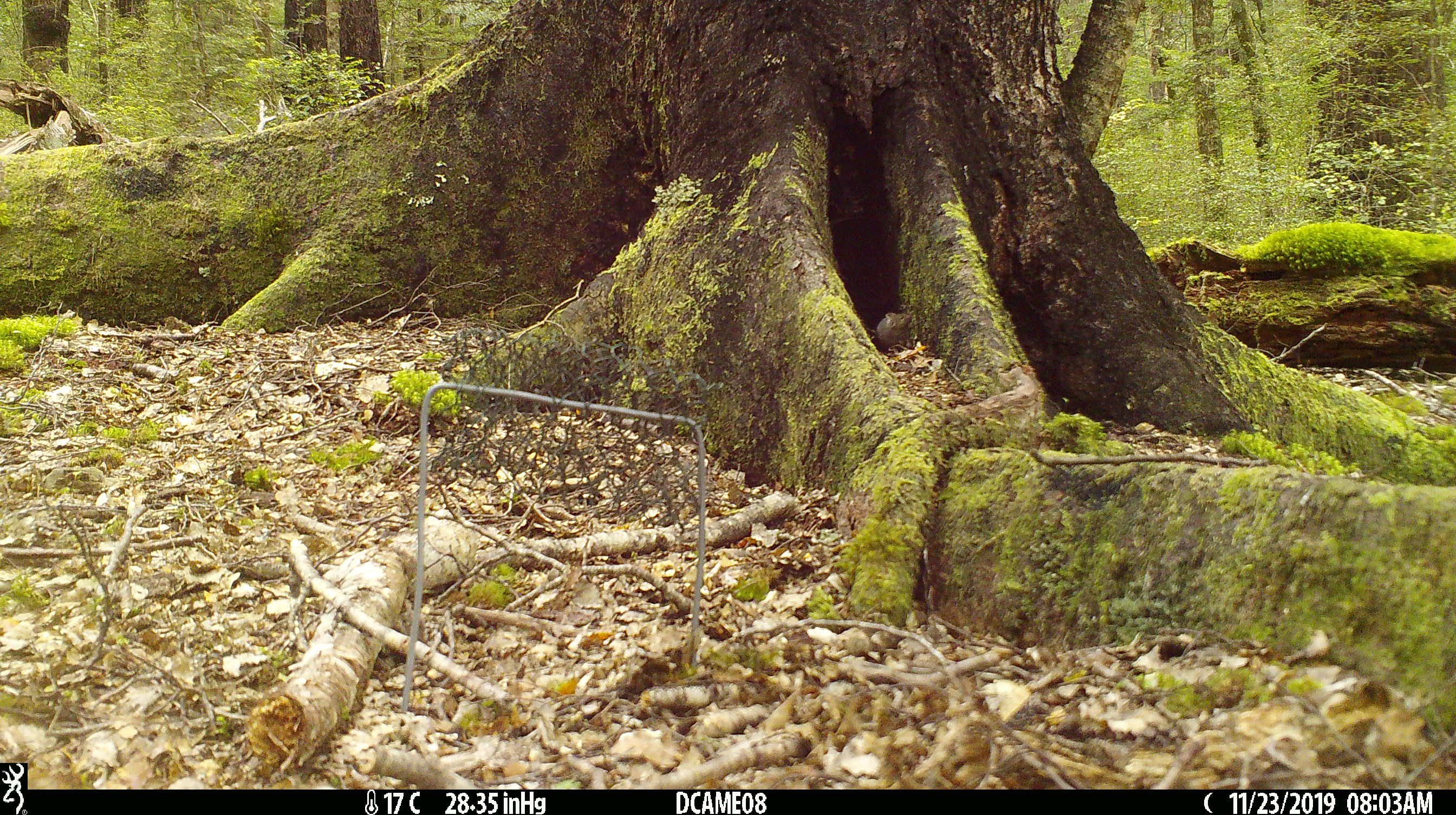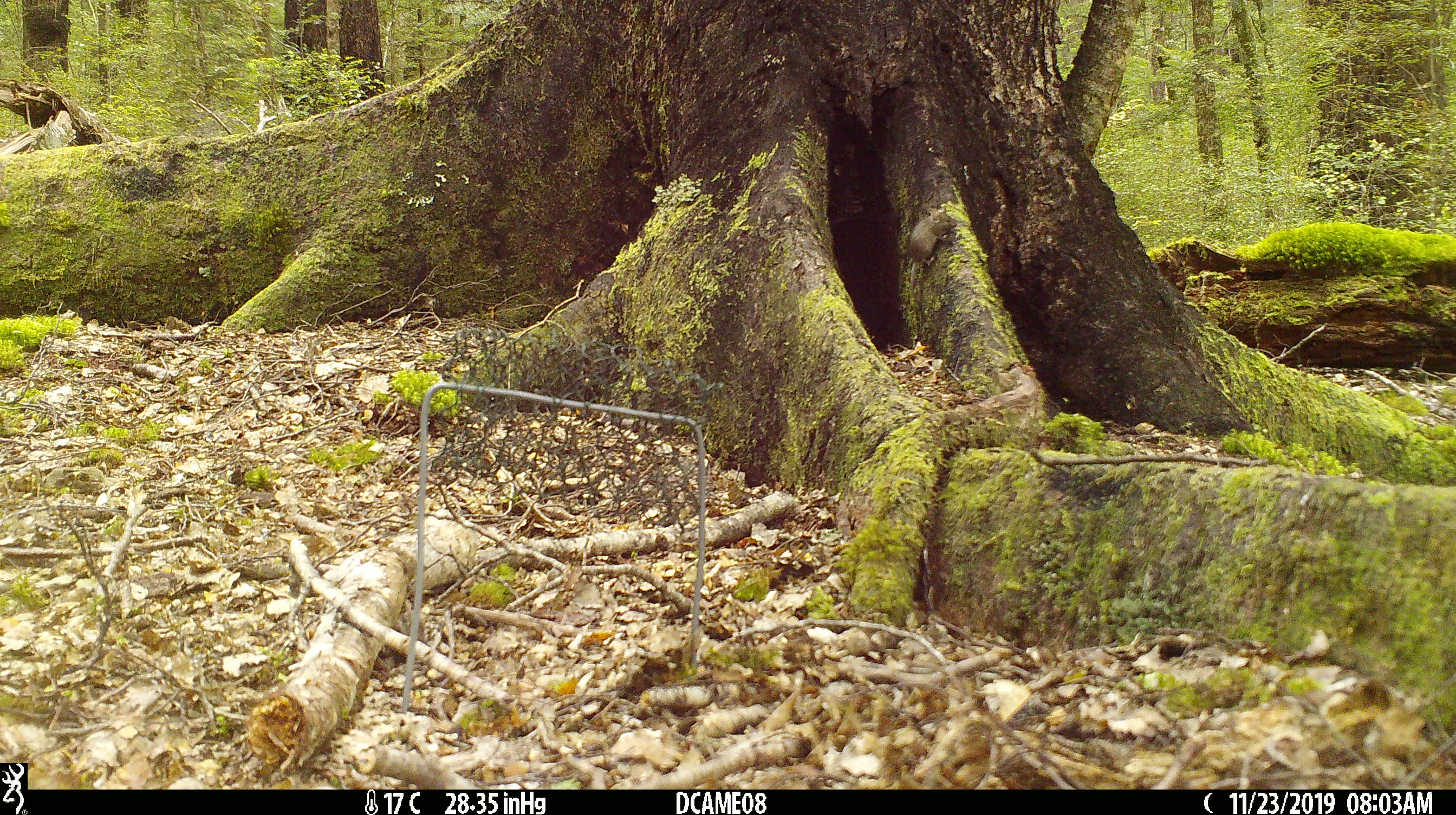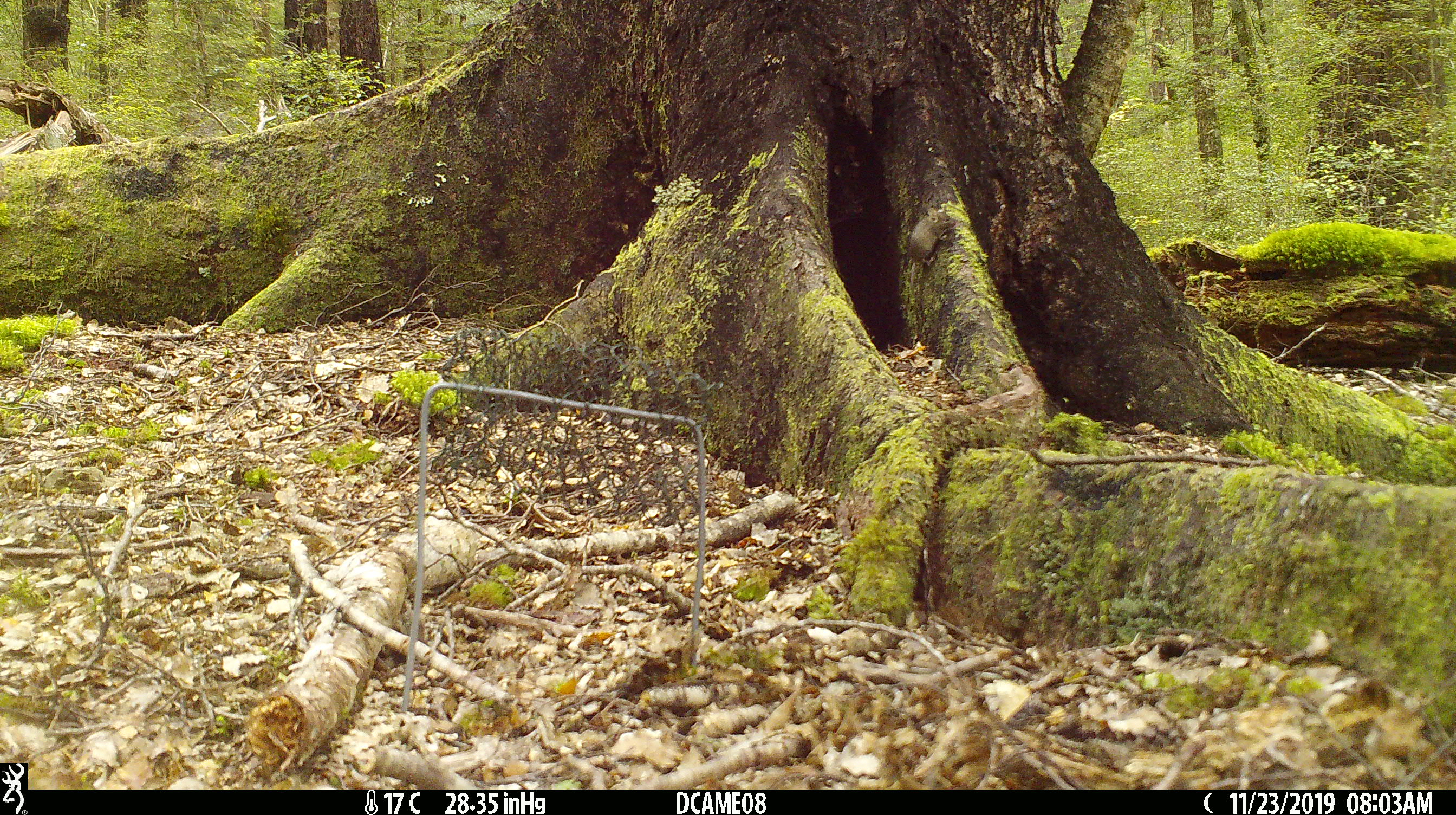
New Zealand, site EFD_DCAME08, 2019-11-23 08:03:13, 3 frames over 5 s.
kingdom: Animalia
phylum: Chordata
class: Mammalia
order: Rodentia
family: Muridae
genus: Mus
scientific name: Mus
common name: mouse